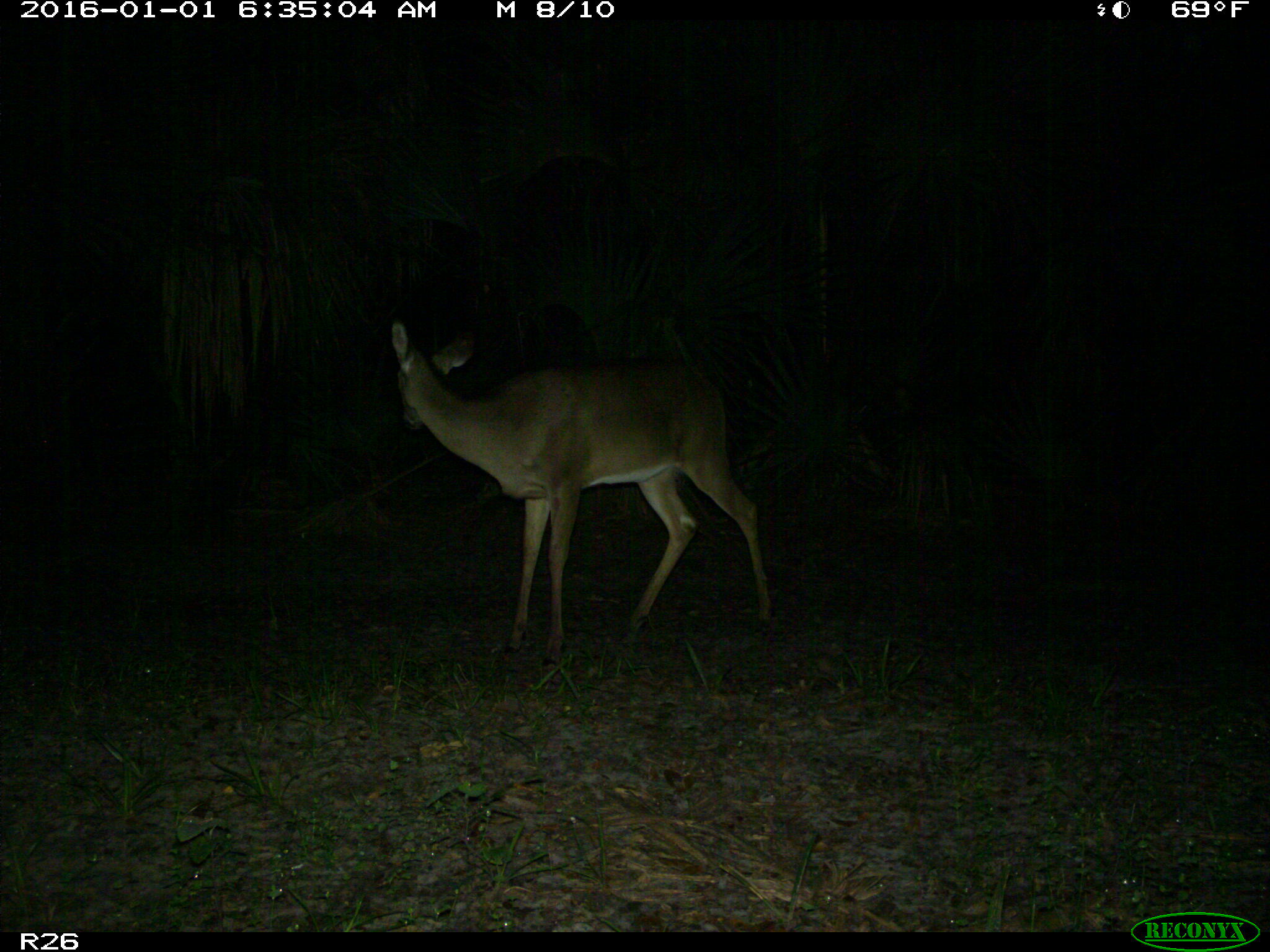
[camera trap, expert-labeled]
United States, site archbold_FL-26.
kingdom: Animalia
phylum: Chordata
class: Mammalia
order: Artiodactyla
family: Cervidae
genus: Odocoileus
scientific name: Odocoileus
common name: deer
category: unidentified deer